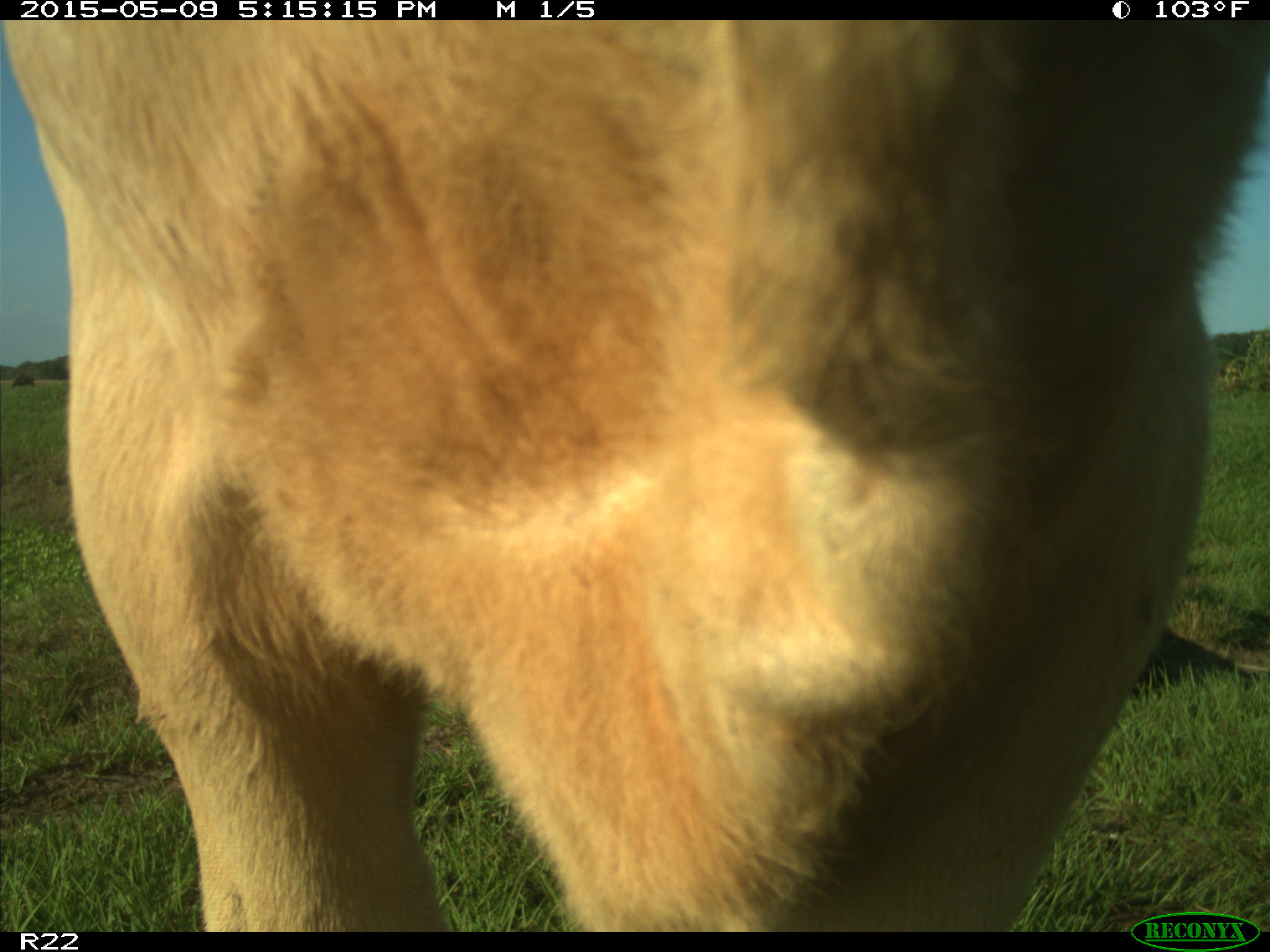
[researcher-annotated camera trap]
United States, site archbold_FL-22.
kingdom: Animalia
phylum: Chordata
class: Mammalia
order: Artiodactyla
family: Bovidae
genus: Bos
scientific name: Bos taurus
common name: domestic cow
Bos taurus (domestic cow).